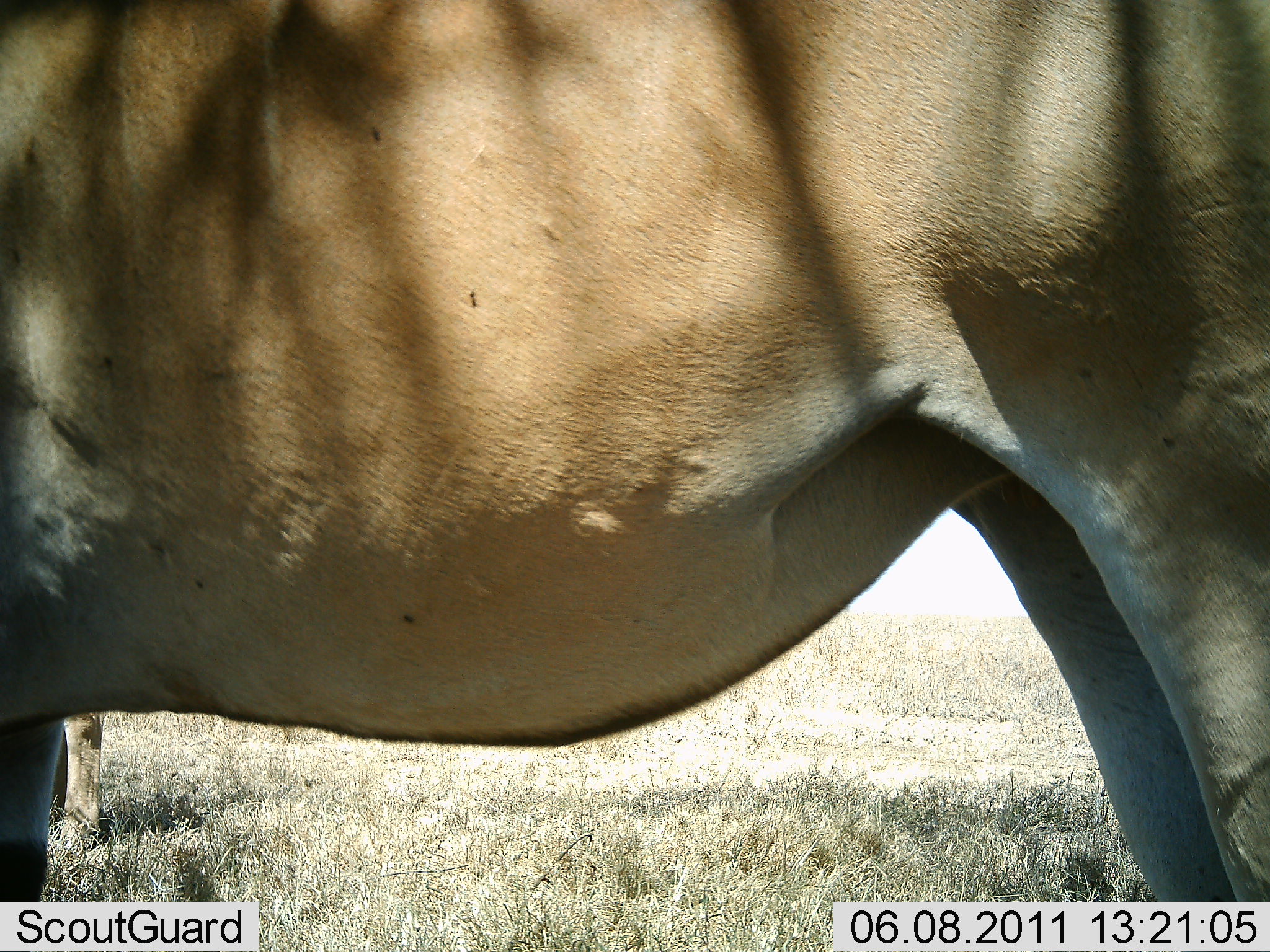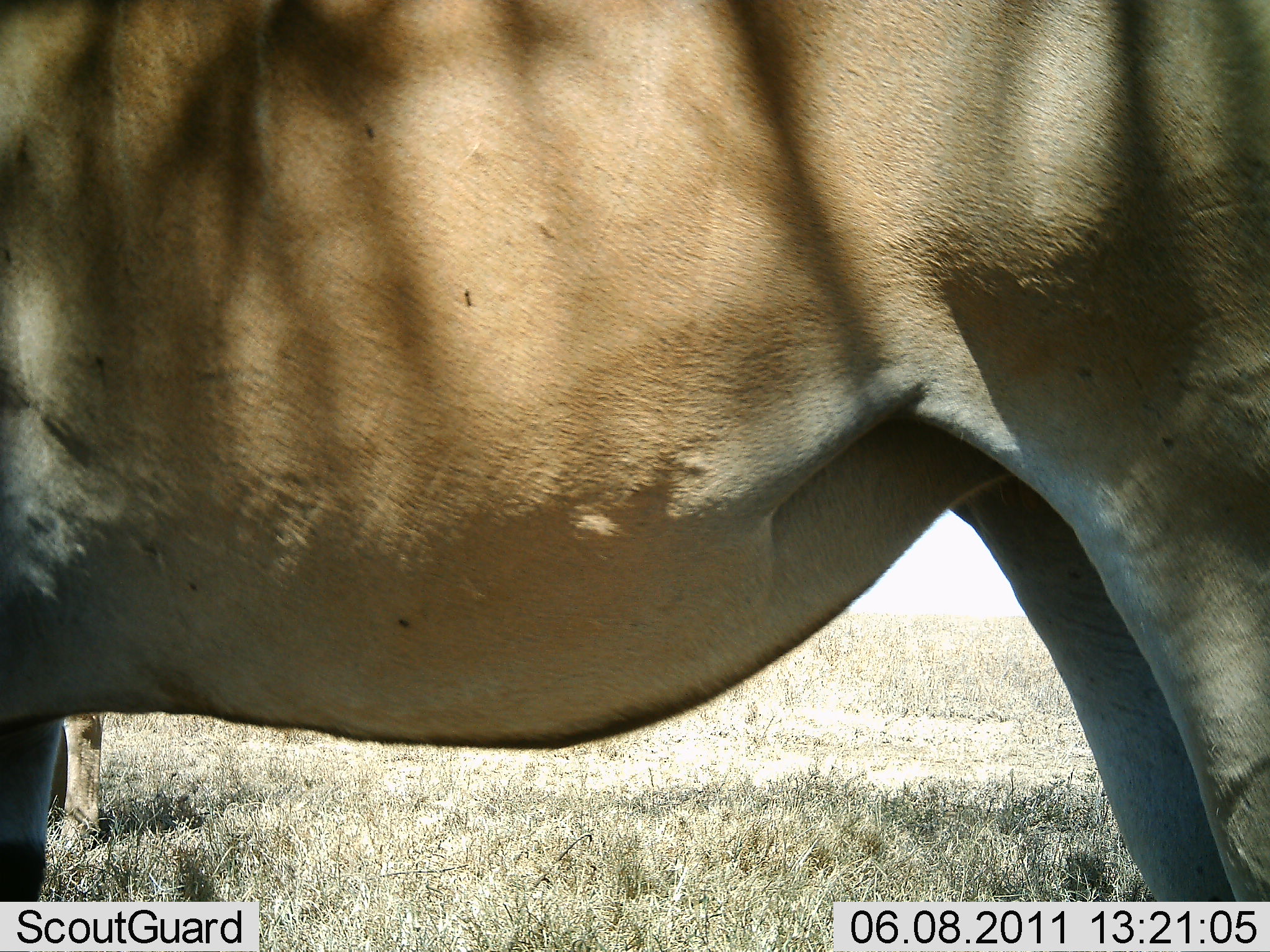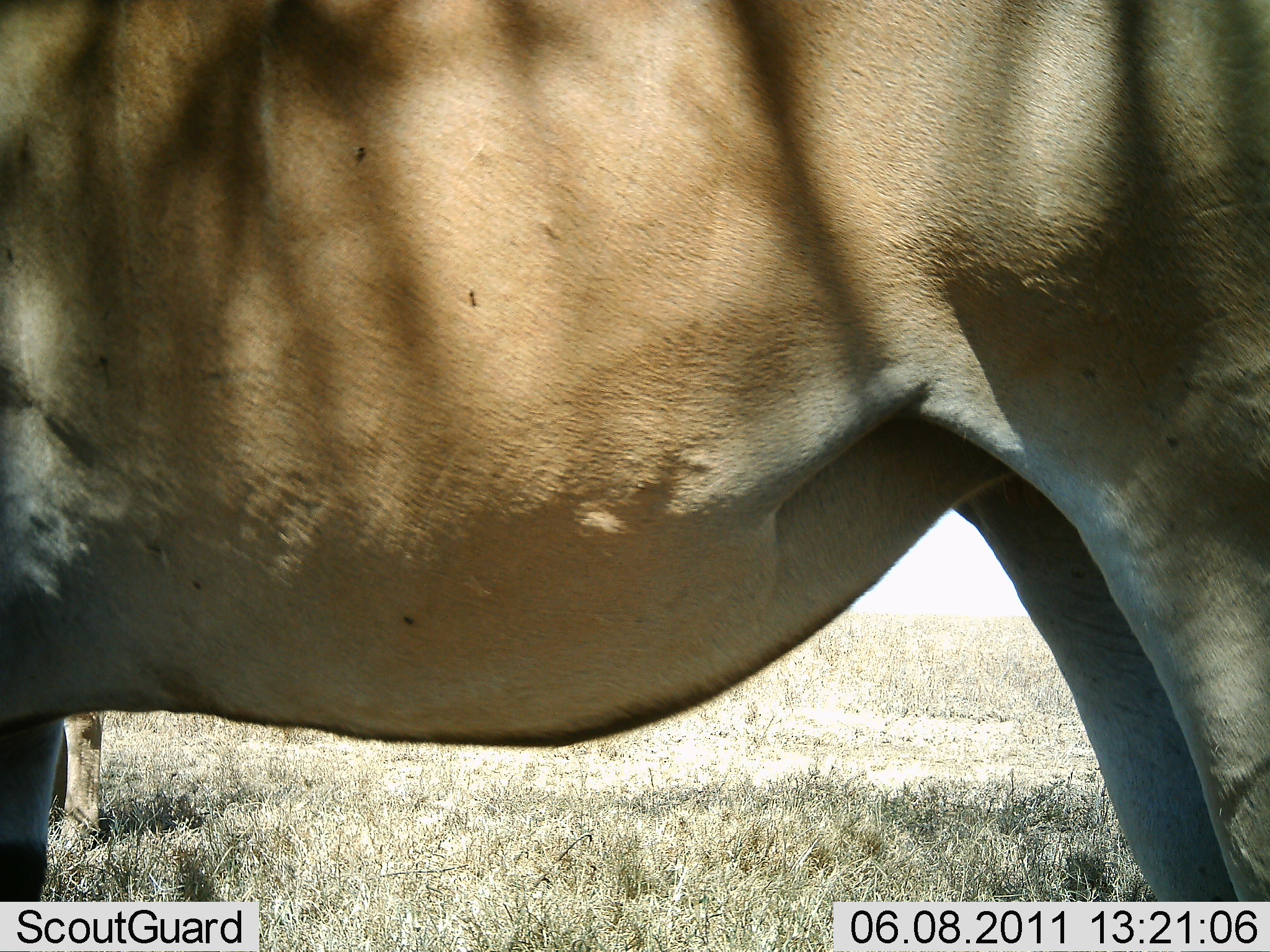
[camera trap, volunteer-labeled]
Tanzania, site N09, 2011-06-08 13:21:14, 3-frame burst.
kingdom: Animalia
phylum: Chordata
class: Mammalia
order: Artiodactyla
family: Bovidae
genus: Tragelaphus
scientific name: Tragelaphus oryx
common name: eland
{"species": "eland (Tragelaphus oryx)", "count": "1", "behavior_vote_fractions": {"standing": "100%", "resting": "0%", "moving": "0%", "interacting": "0%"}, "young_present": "0%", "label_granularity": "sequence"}